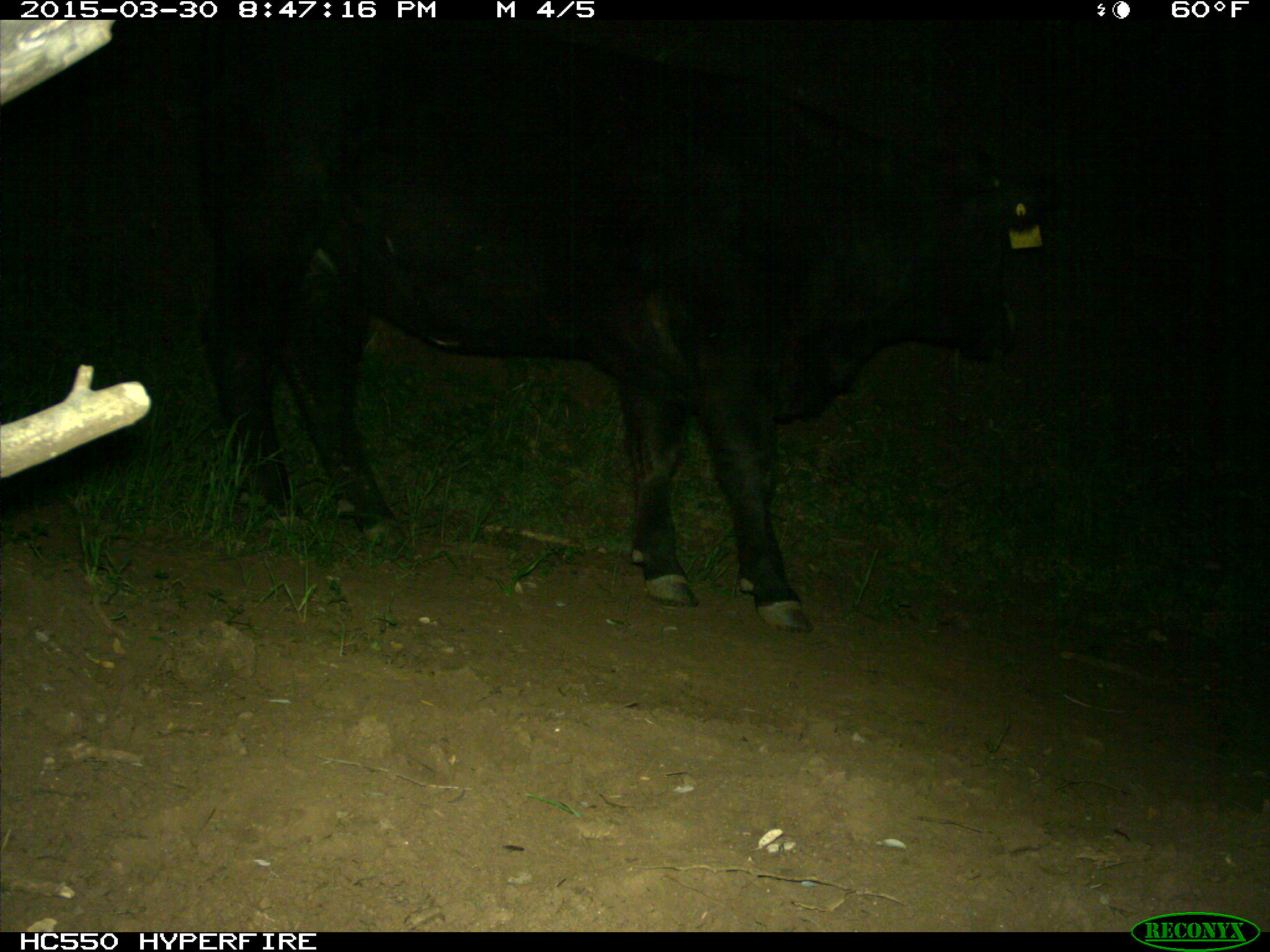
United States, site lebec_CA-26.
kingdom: Animalia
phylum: Chordata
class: Mammalia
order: Artiodactyla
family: Bovidae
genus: Bos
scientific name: Bos taurus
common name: domestic cow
Bos taurus (domestic cow).